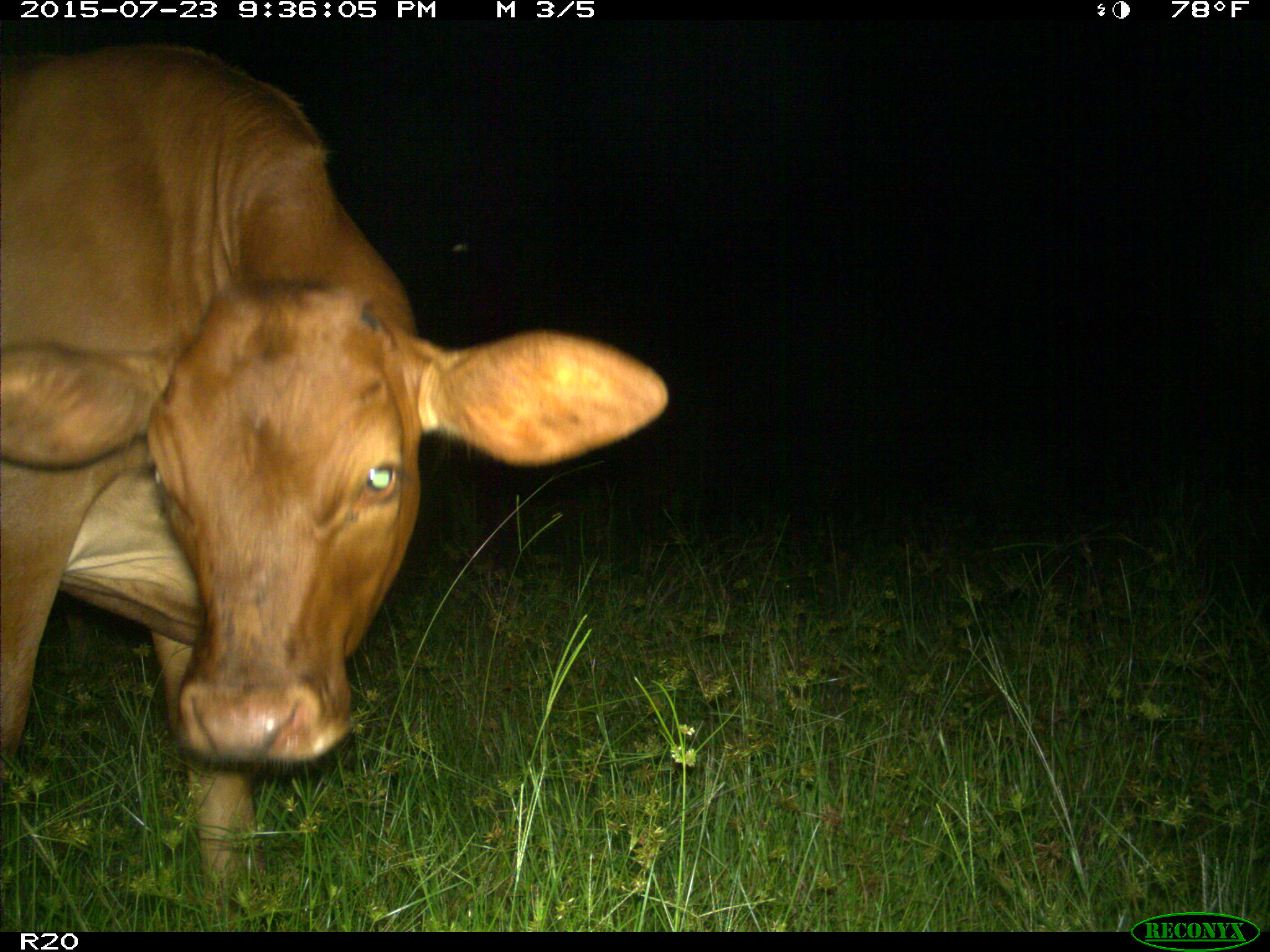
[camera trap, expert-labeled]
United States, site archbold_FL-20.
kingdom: Animalia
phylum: Chordata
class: Mammalia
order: Artiodactyla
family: Bovidae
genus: Bos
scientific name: Bos taurus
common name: domestic cow